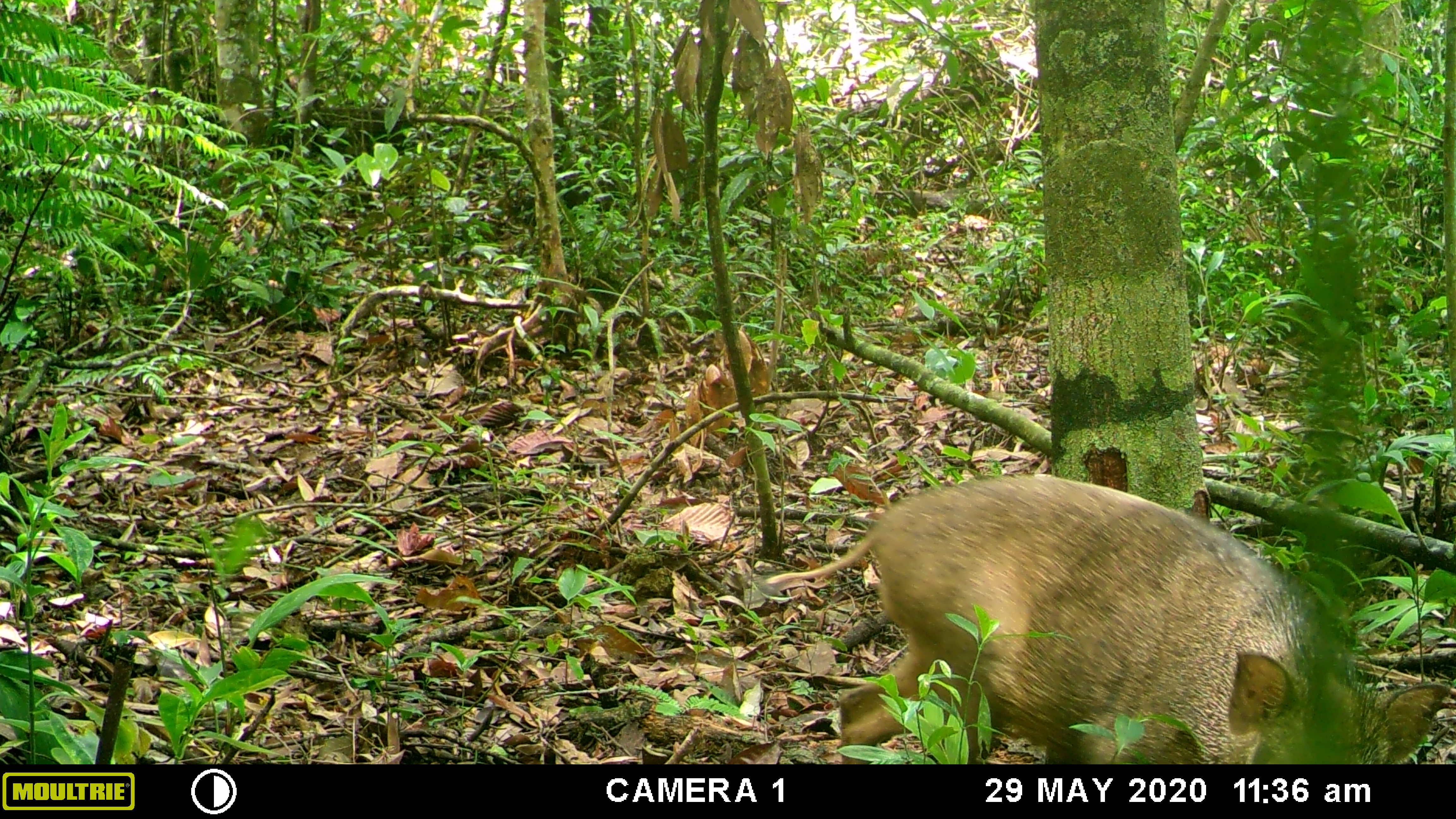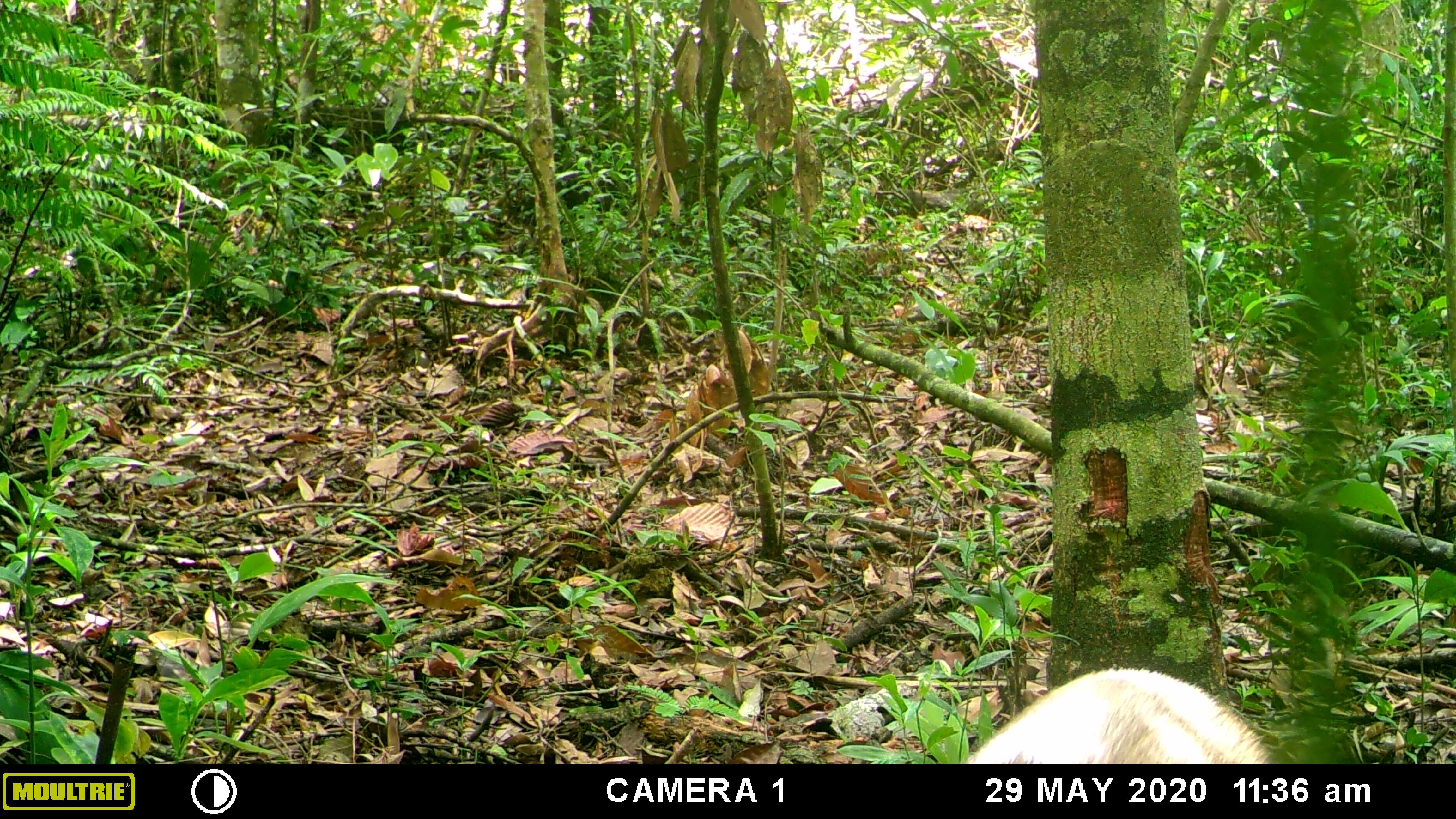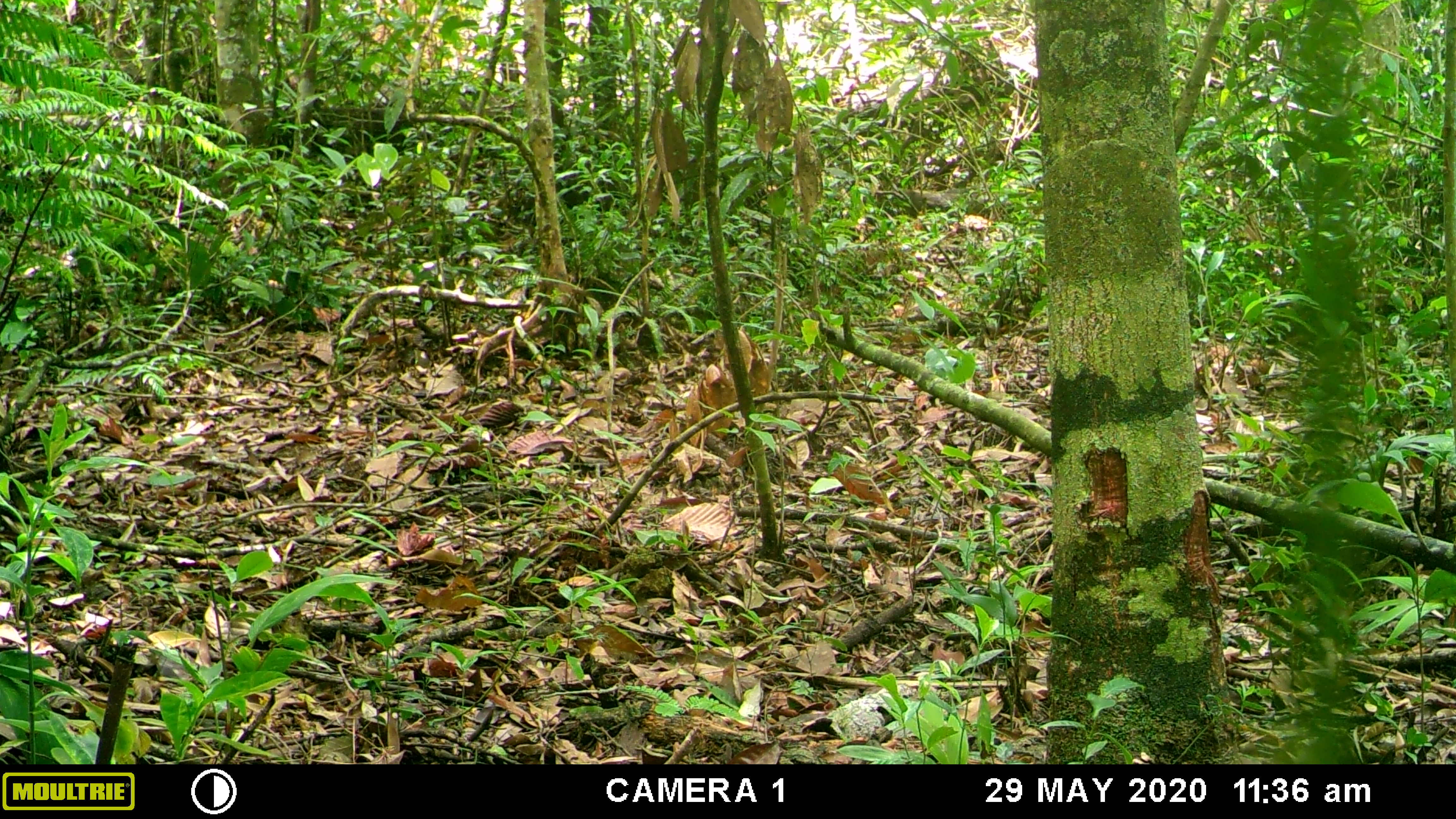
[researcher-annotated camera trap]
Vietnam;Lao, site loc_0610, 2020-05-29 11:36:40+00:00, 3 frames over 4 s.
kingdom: Animalia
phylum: Chordata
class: Mammalia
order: Artiodactyla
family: Suidae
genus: Sus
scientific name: Sus scrofa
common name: eurasian wild pig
Eurasian wild pig (Sus scrofa). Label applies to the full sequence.